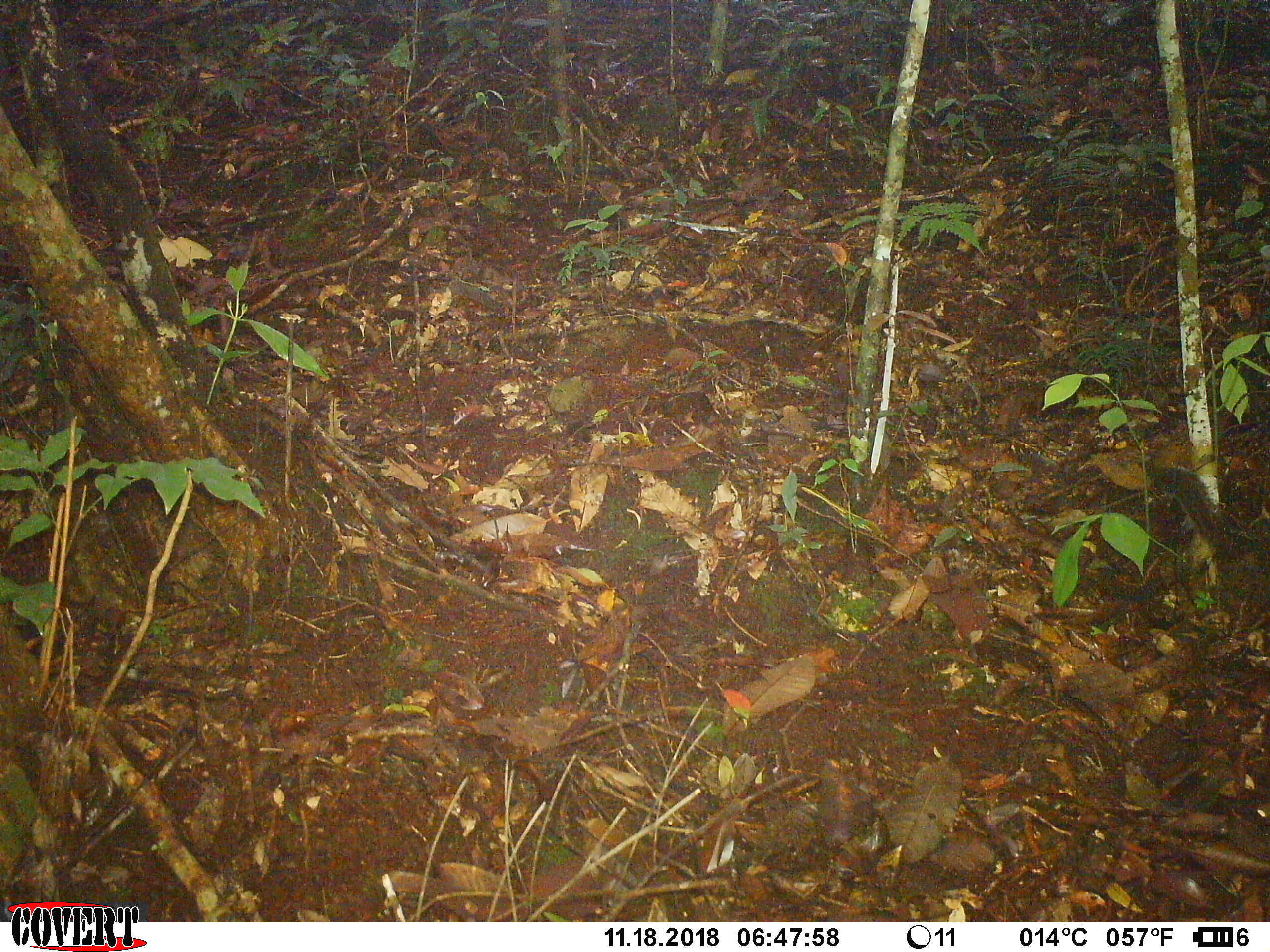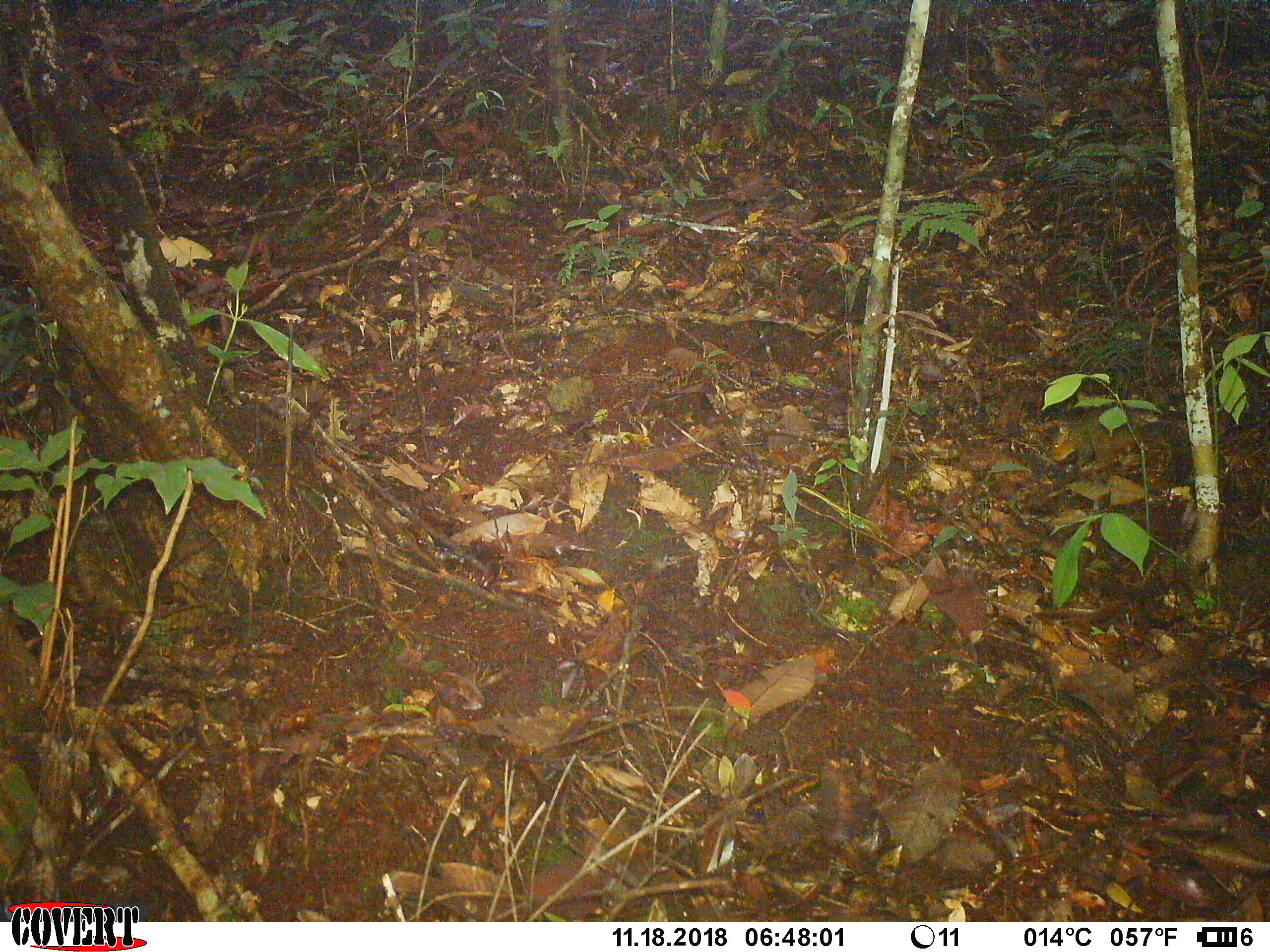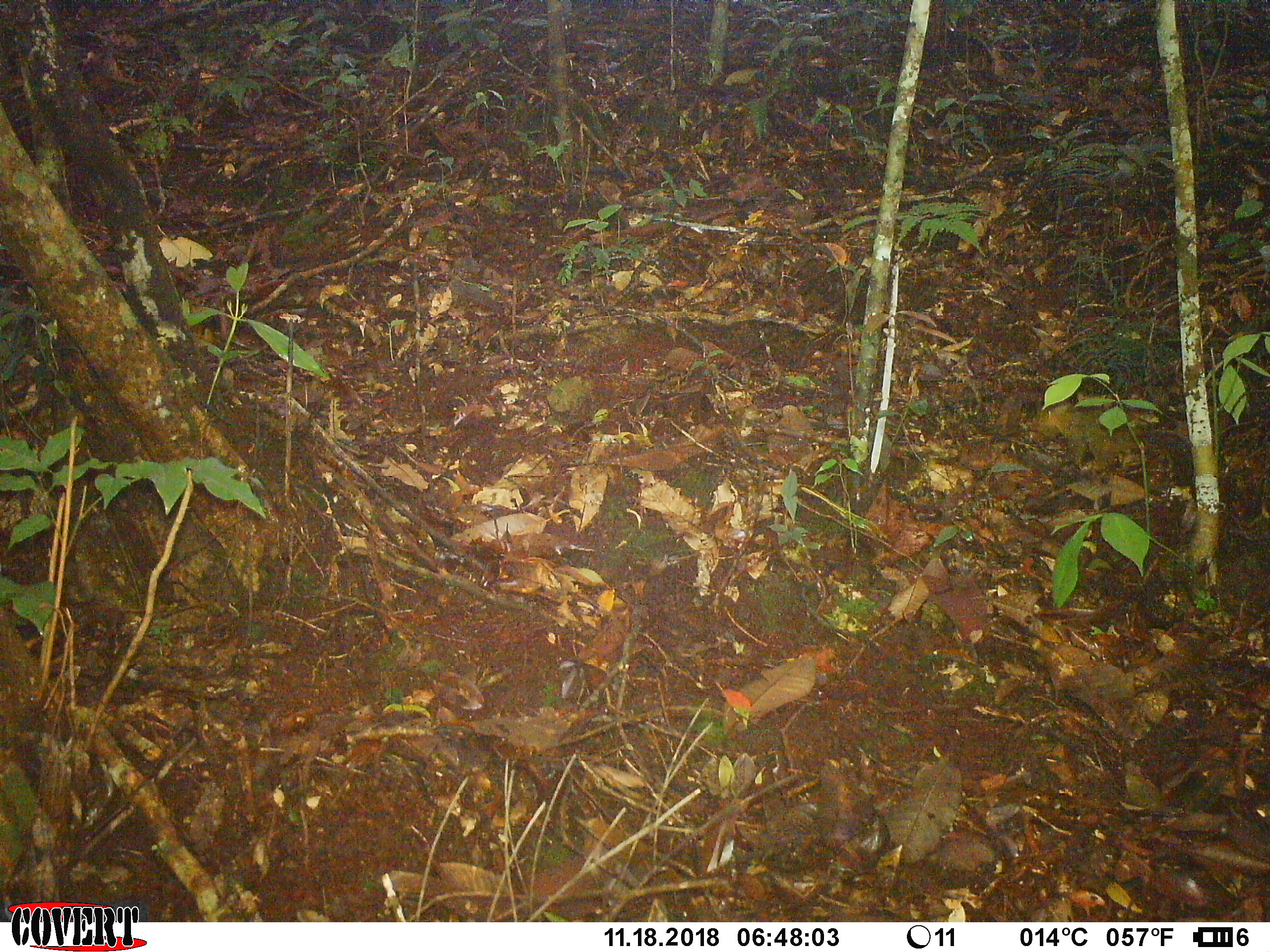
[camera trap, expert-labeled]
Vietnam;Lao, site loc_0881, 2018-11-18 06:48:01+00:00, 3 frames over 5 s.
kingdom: Animalia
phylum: Chordata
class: Mammalia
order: Rodentia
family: Sciuridae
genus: Dremomys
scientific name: Dremomys rufigenis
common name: red-cheeked squirrel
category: red cheeked squirrel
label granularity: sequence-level